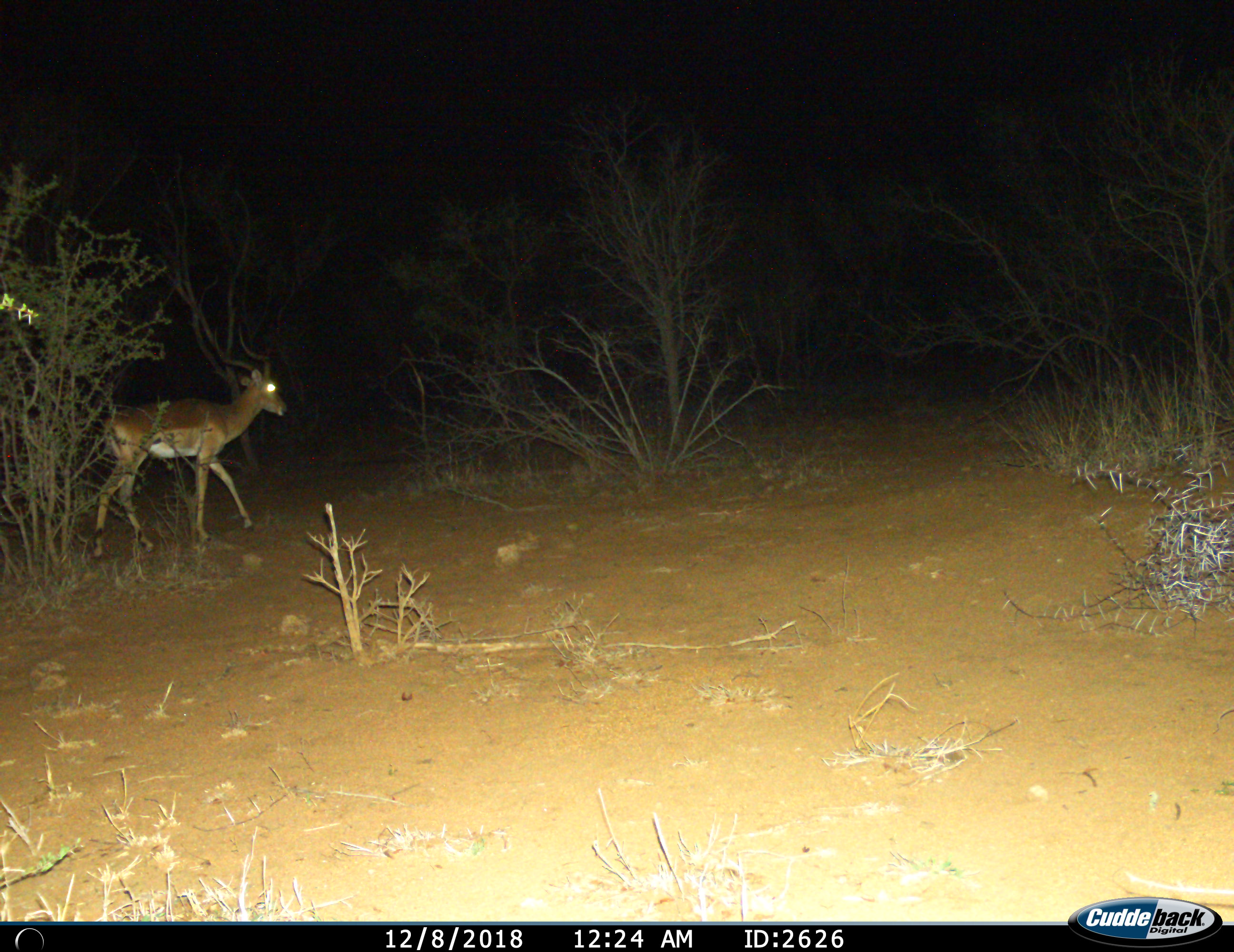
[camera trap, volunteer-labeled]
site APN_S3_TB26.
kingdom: Animalia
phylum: Chordata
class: Mammalia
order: Artiodactyla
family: Bovidae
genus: Aepyceros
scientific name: Aepyceros melampus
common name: impala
Impala (Aepyceros melampus), count 1. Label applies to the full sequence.